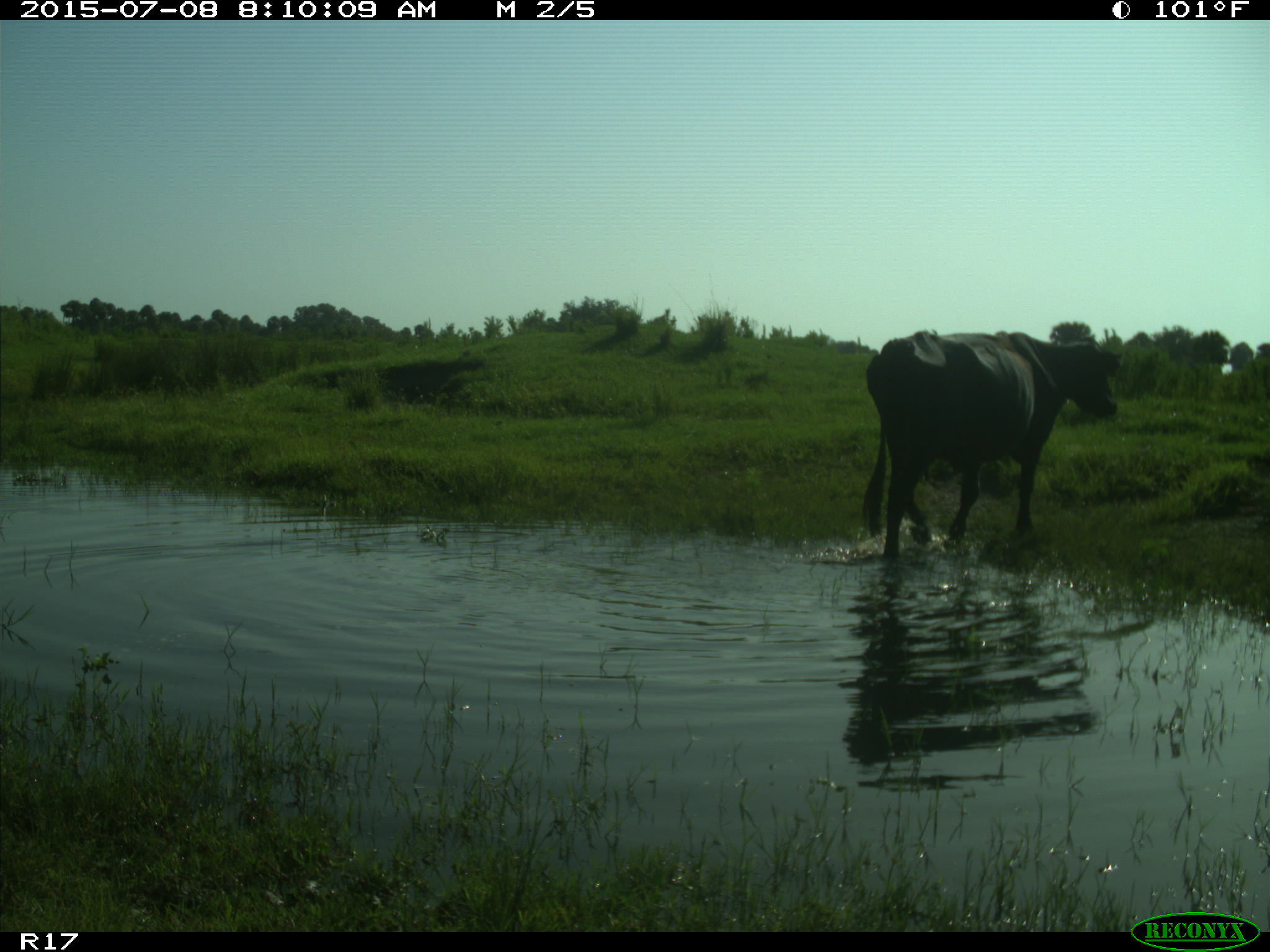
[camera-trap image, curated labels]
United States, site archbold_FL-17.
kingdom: Animalia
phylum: Chordata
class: Mammalia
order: Artiodactyla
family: Bovidae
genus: Bos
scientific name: Bos taurus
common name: domestic cow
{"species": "Bos taurus (domestic cow)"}